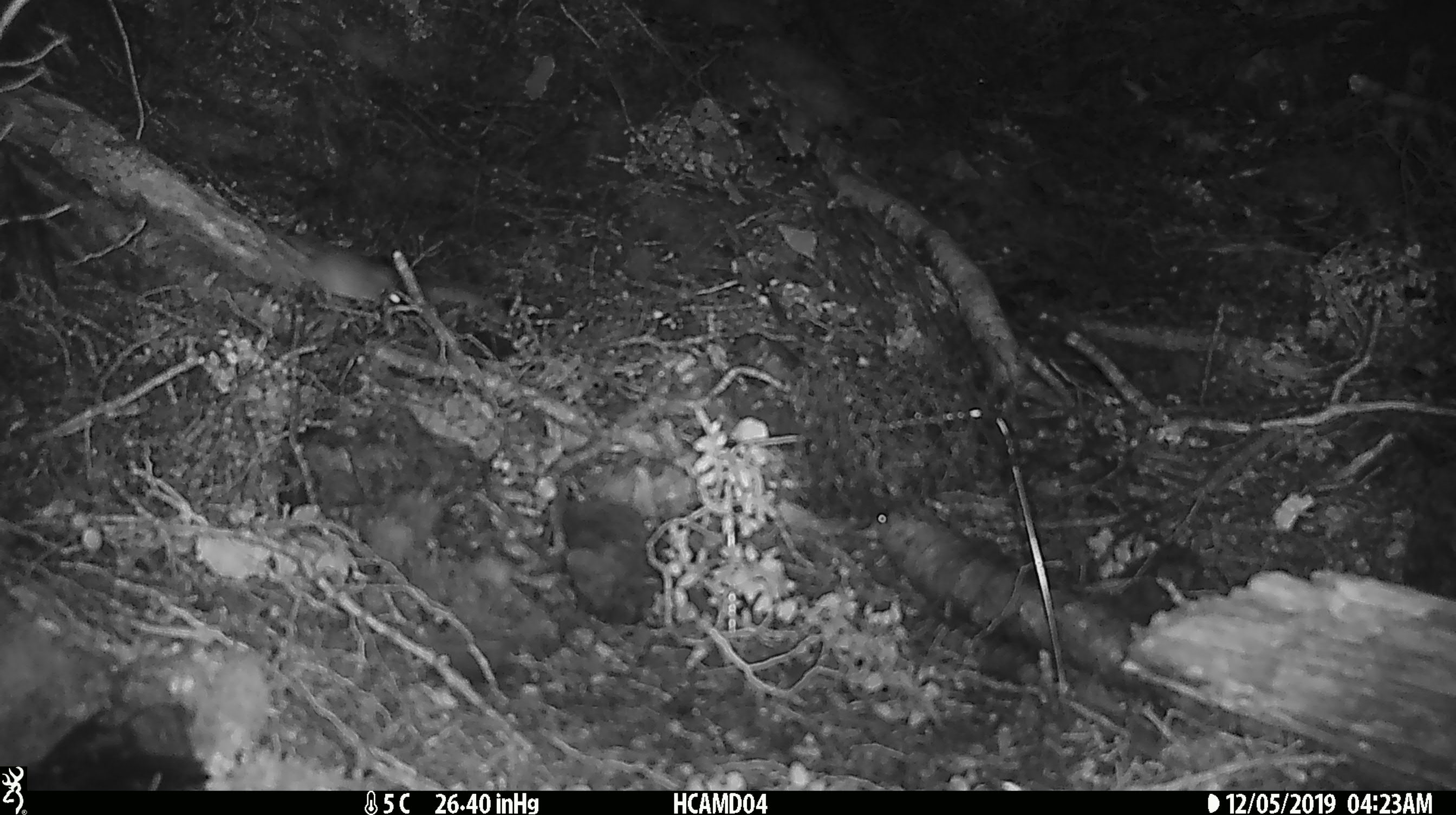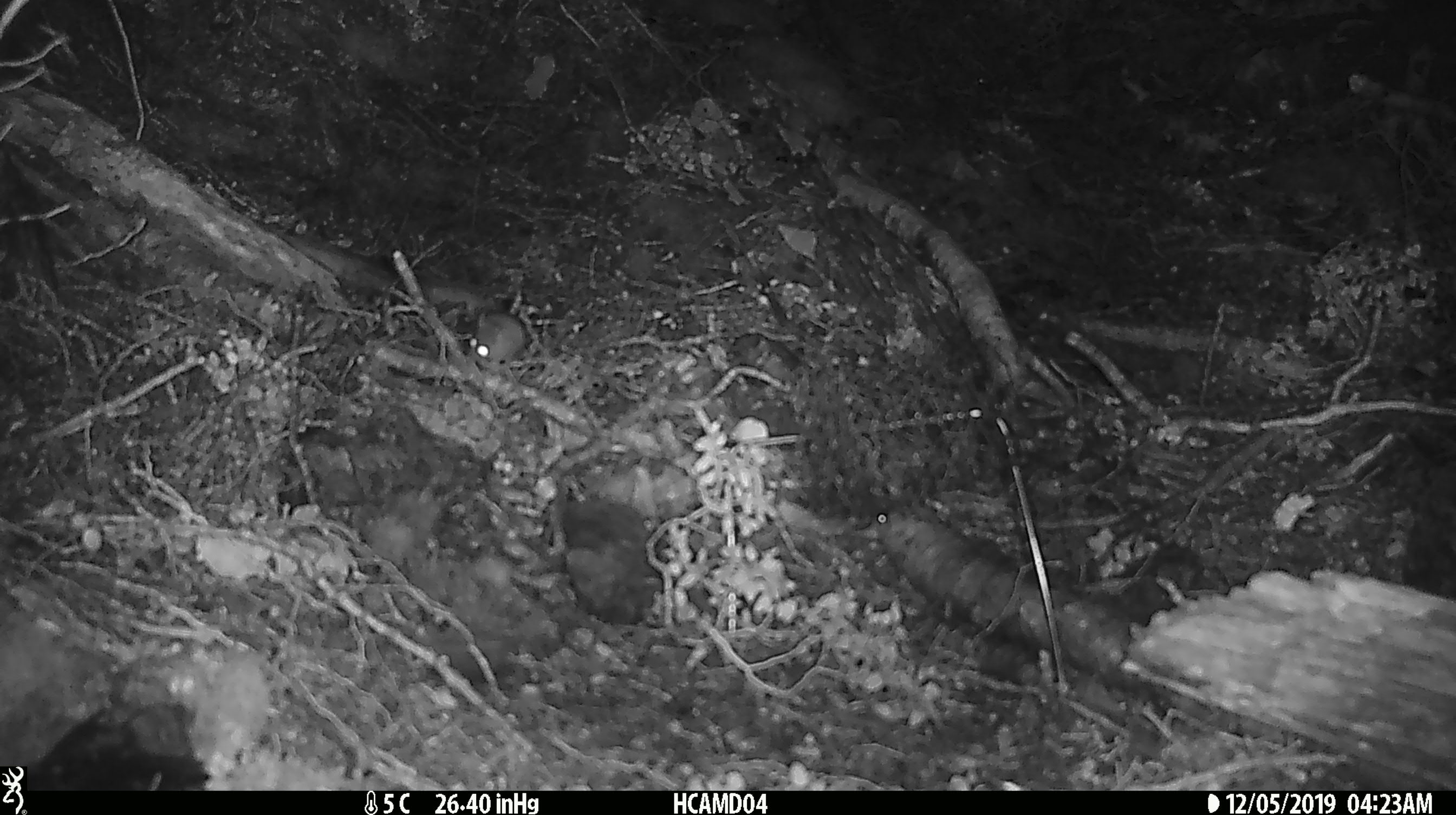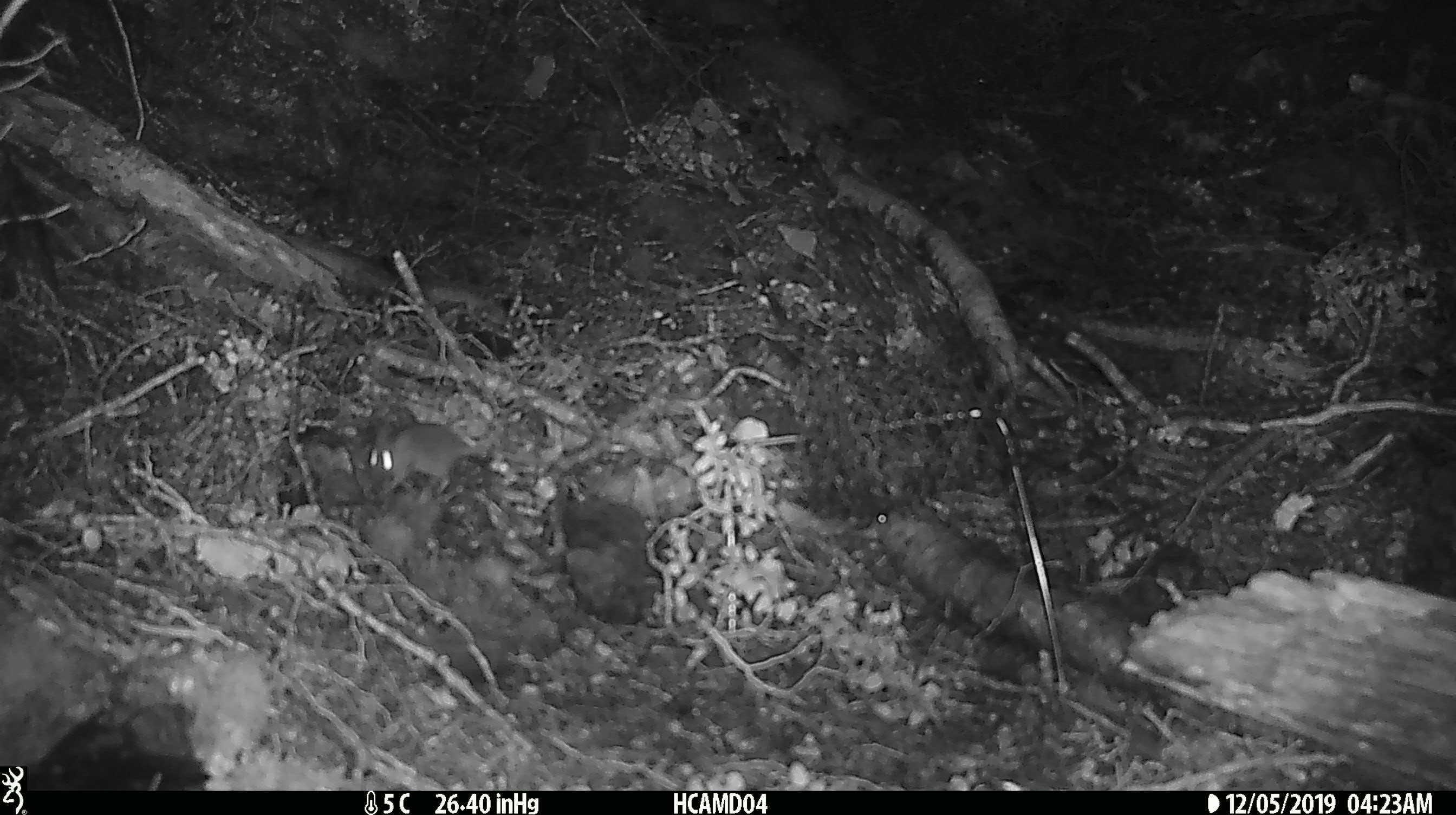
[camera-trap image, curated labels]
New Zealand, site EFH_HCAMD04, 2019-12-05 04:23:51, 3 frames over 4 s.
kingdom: Animalia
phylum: Chordata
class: Mammalia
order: Rodentia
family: Muridae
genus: Mus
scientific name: Mus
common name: mouse